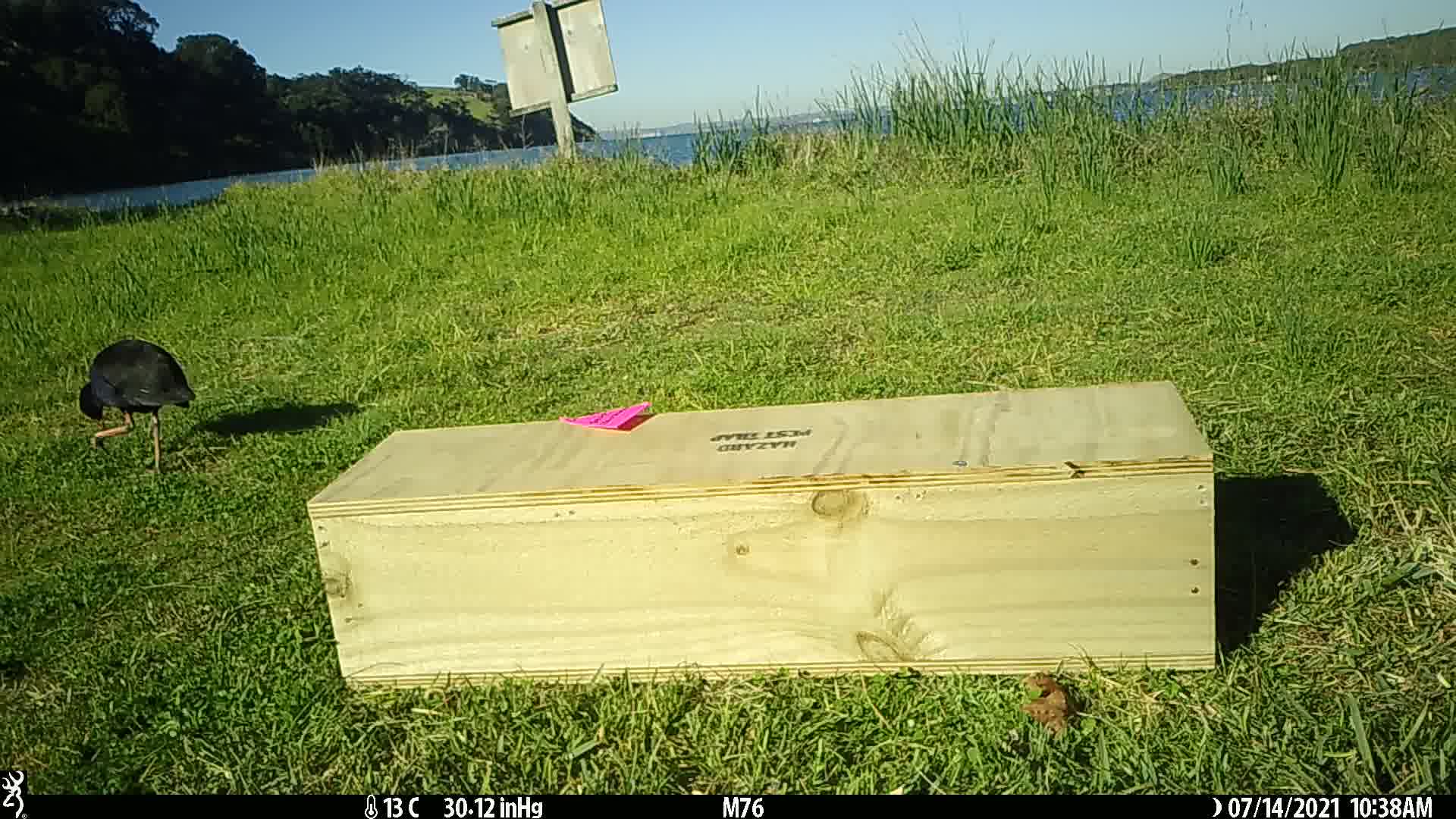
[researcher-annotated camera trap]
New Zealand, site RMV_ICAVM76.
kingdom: Animalia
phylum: Chordata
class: Aves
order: Gruiformes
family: Rallidae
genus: Porphyrio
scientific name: Porphyrio melanotus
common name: australasian swamphen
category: pukeko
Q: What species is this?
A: Pukeko (australasian swamphen) (Porphyrio melanotus).